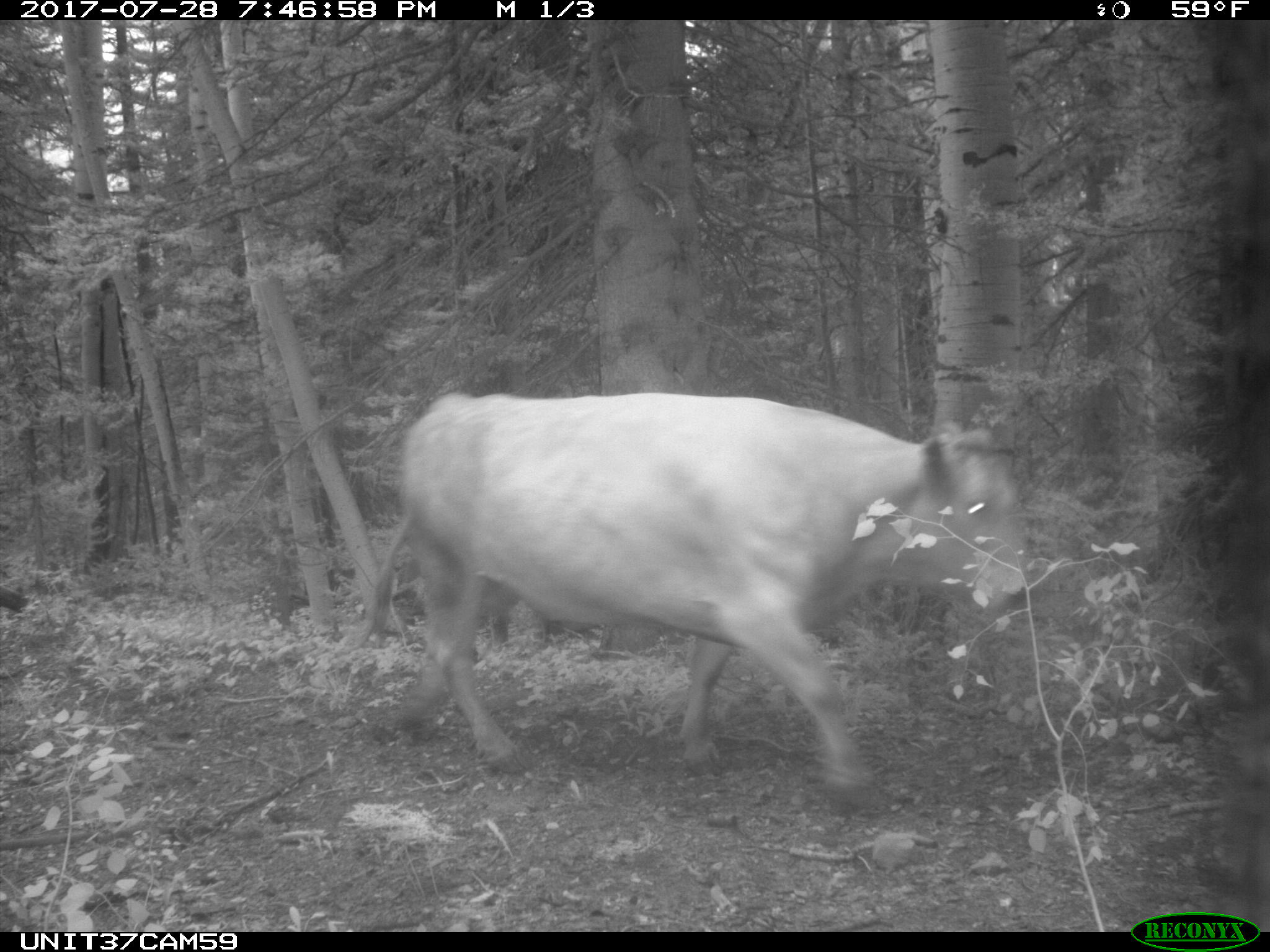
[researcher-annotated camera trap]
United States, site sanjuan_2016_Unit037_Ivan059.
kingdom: Animalia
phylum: Chordata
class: Mammalia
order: Artiodactyla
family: Bovidae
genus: Bos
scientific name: Bos taurus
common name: domestic cow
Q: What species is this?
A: Bos taurus (domestic cow).